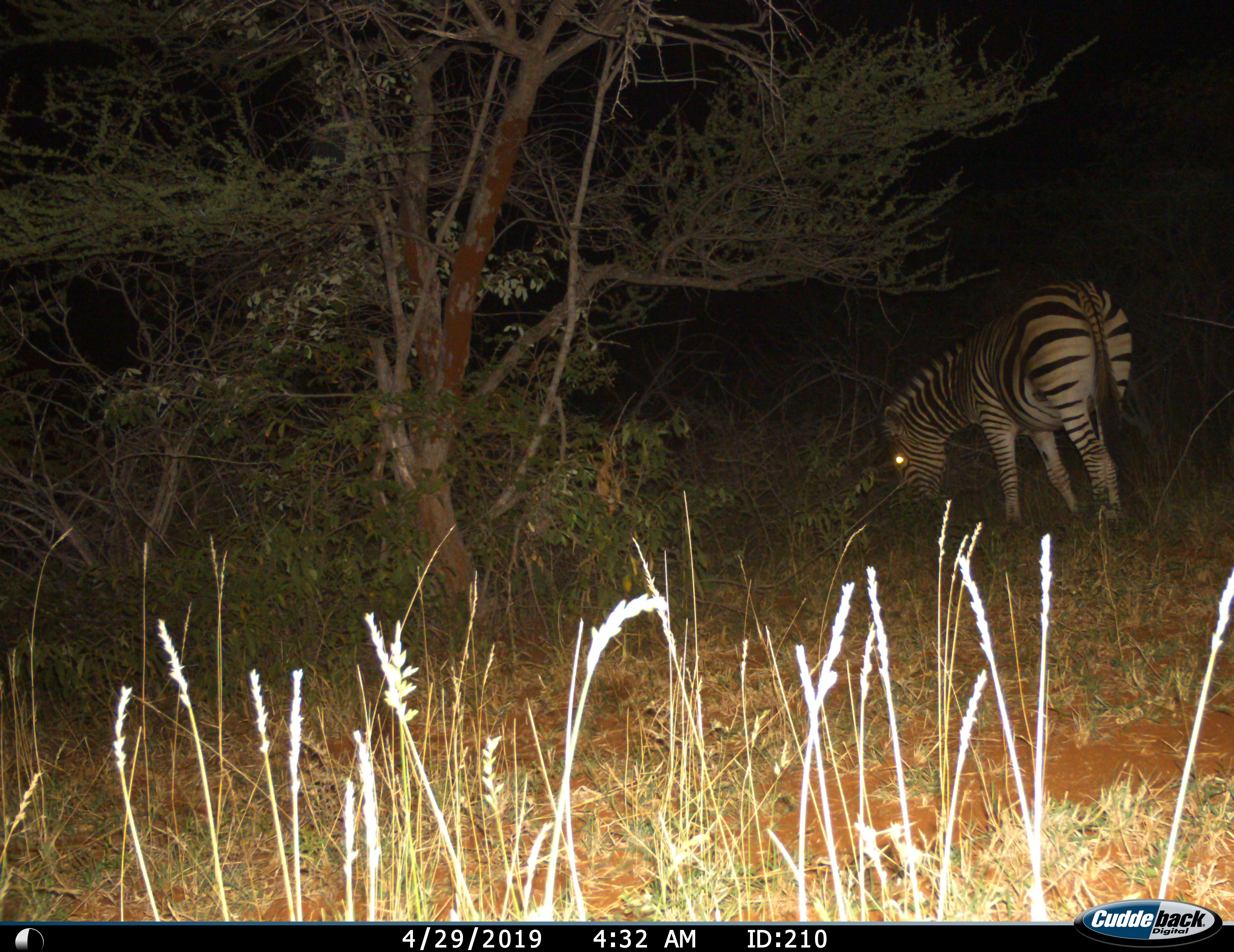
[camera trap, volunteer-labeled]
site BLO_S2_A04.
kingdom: Animalia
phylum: Chordata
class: Mammalia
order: Perissodactyla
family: Equidae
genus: Equus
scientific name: Equus quagga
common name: plains zebra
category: zebraplains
Zebraplains (plains zebra) (Equus quagga), count 1. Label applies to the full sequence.